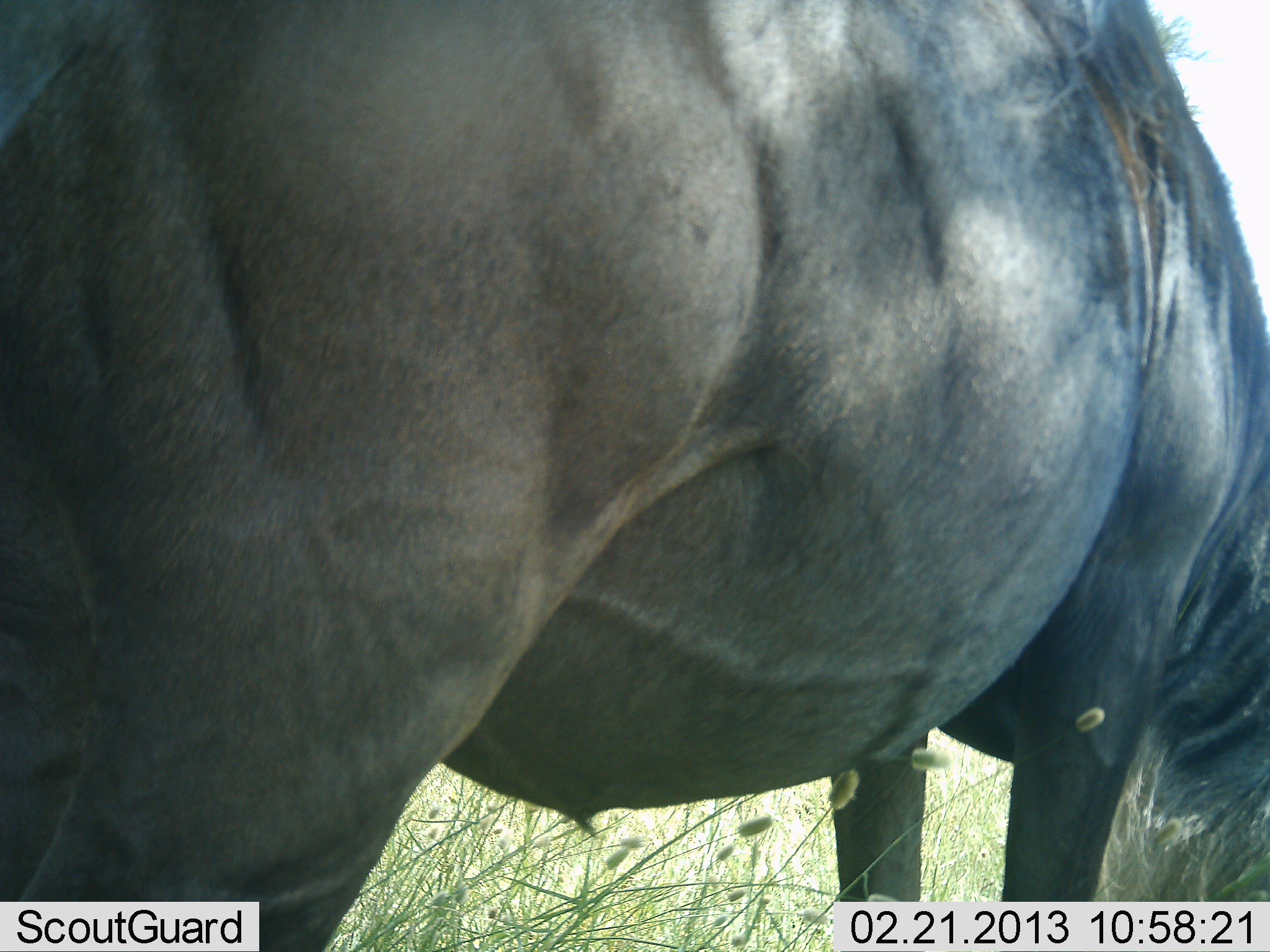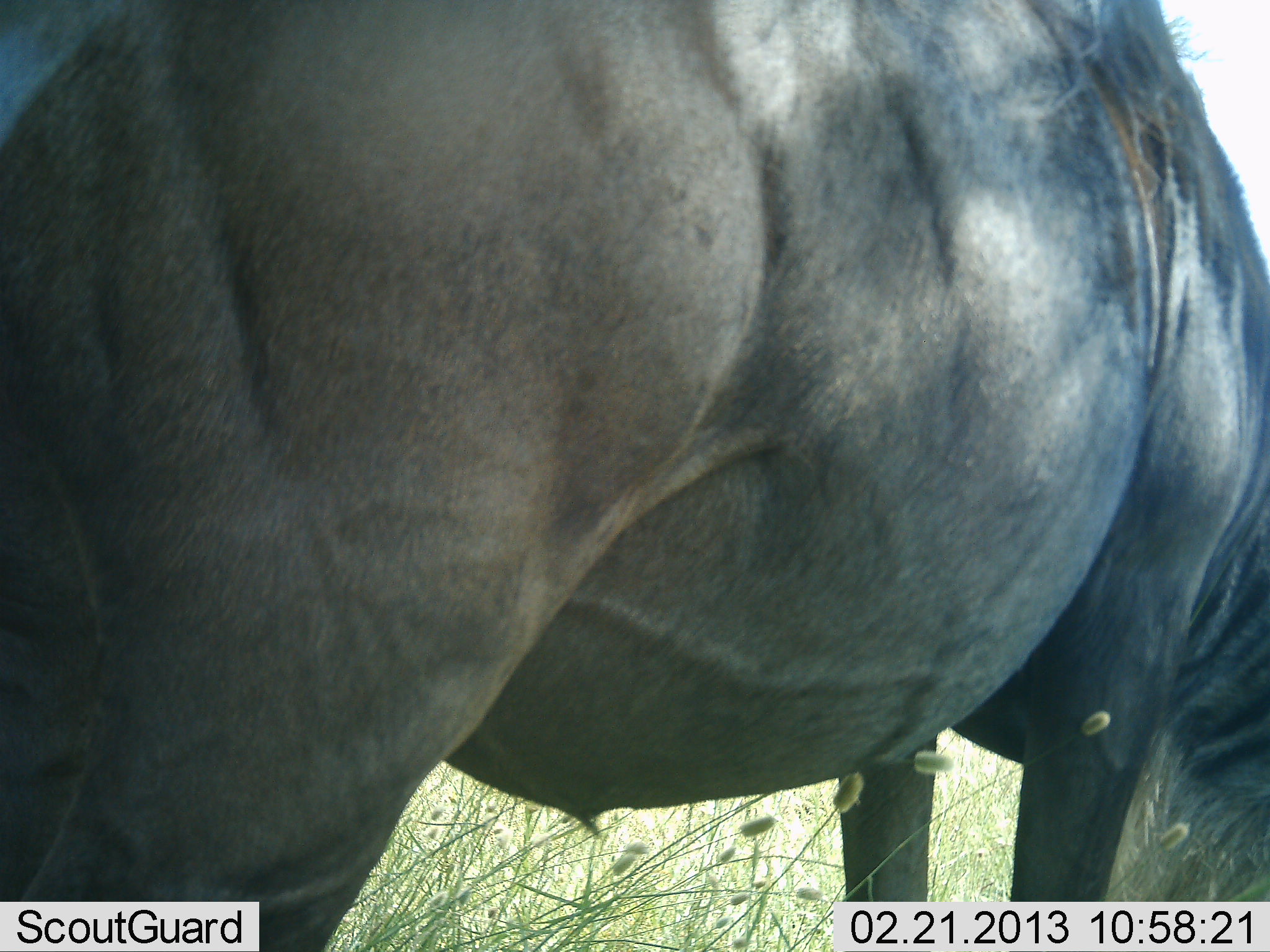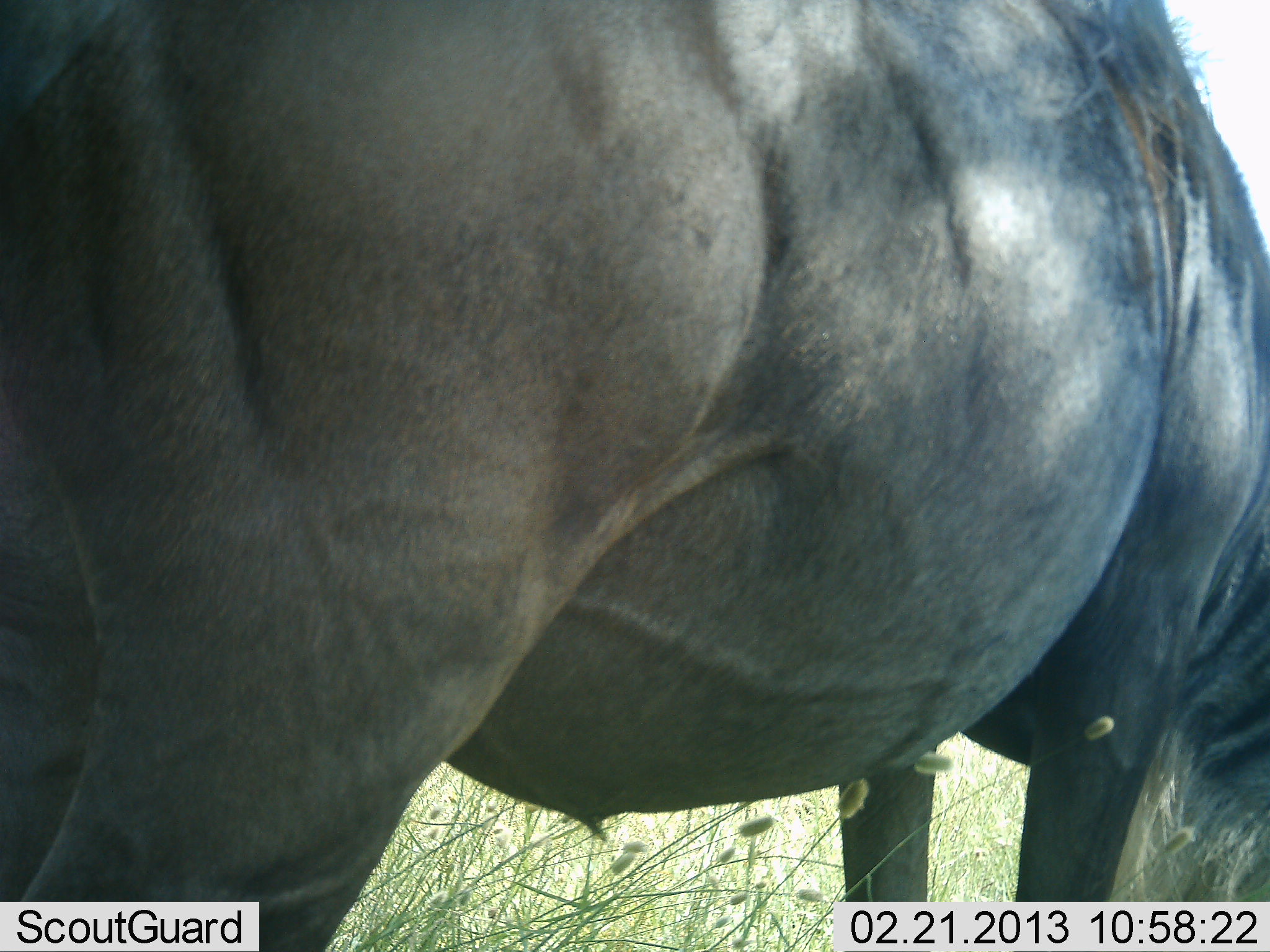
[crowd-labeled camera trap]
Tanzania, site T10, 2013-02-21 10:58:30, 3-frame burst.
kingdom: Animalia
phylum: Chordata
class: Mammalia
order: Artiodactyla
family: Bovidae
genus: Connochaetes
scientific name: Connochaetes taurinus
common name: blue wildebeest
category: wildebeest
Wildebeest (blue wildebeest) (Connochaetes taurinus), count 1. Behavior (volunteer vote fractions): standing 42%, resting 0%, moving 0%, interacting 0%. Young present (vote fraction): 0%. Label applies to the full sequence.